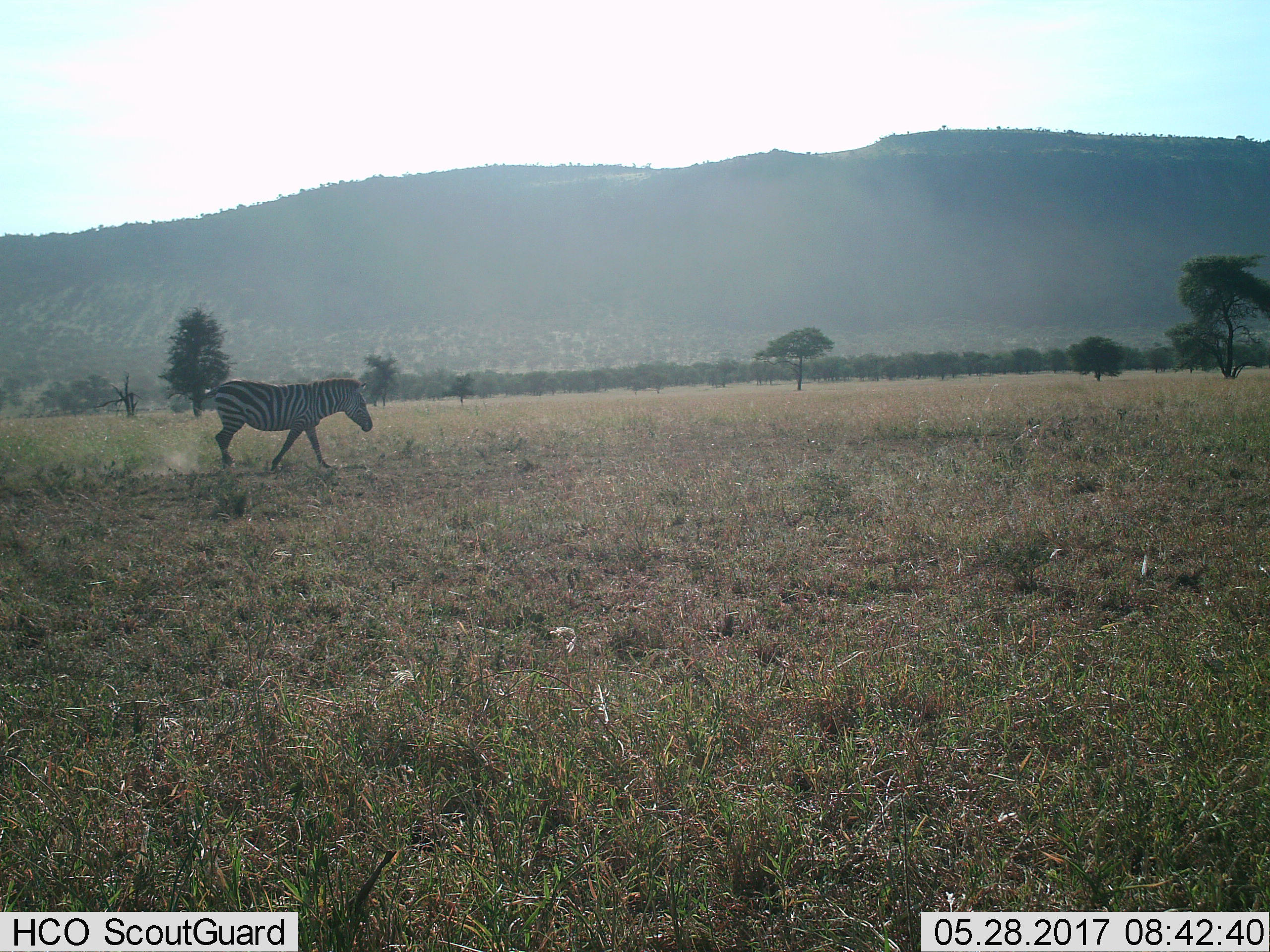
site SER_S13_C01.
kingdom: Animalia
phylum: Chordata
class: Mammalia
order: Perissodactyla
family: Equidae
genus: Equus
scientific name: Equus quagga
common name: plains zebra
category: zebraplains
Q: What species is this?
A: Zebraplains (plains zebra) (Equus quagga).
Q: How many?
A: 1.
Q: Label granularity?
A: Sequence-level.